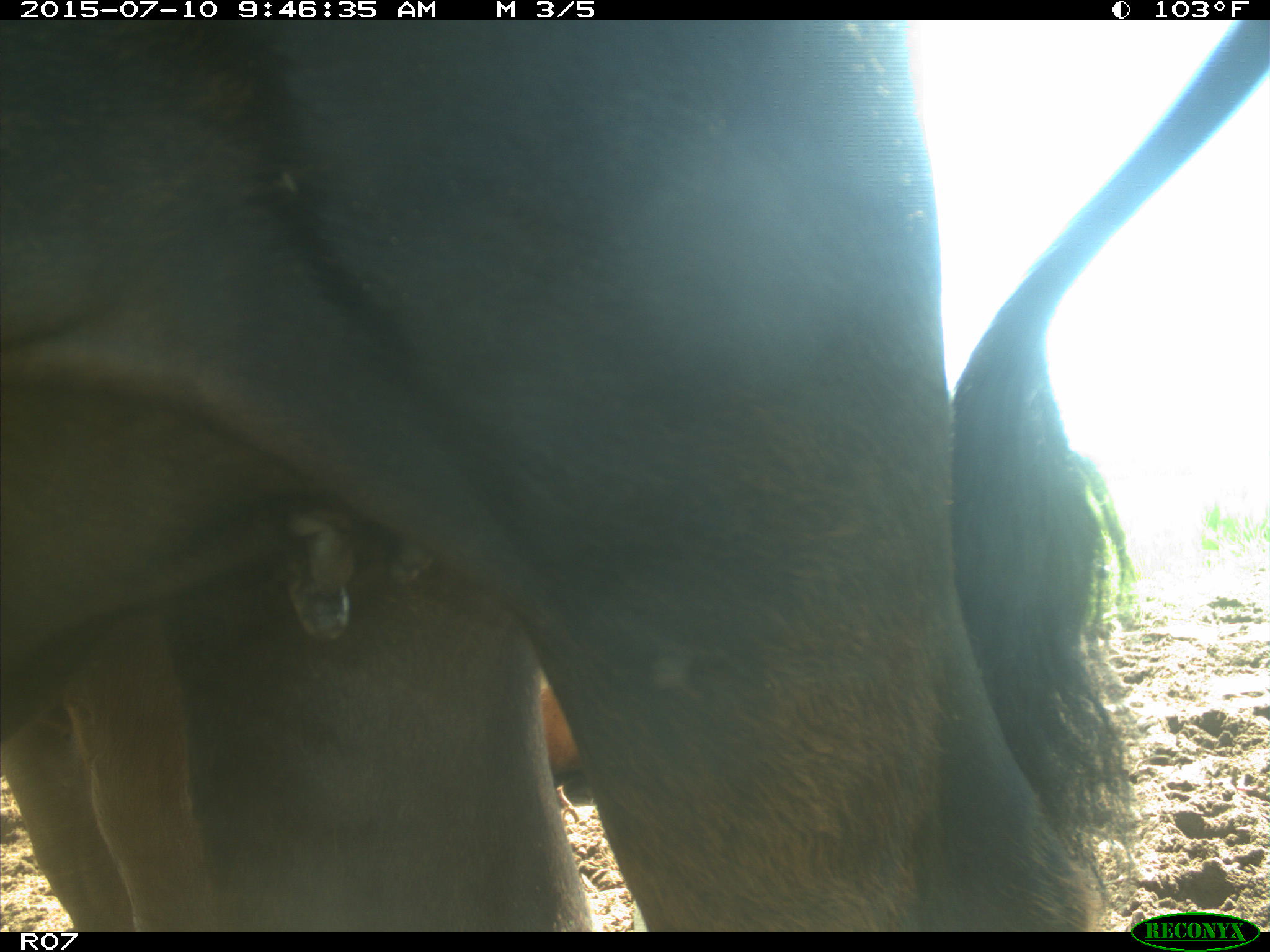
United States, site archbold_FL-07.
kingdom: Animalia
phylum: Chordata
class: Mammalia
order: Artiodactyla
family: Bovidae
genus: Bos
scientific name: Bos taurus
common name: domestic cow